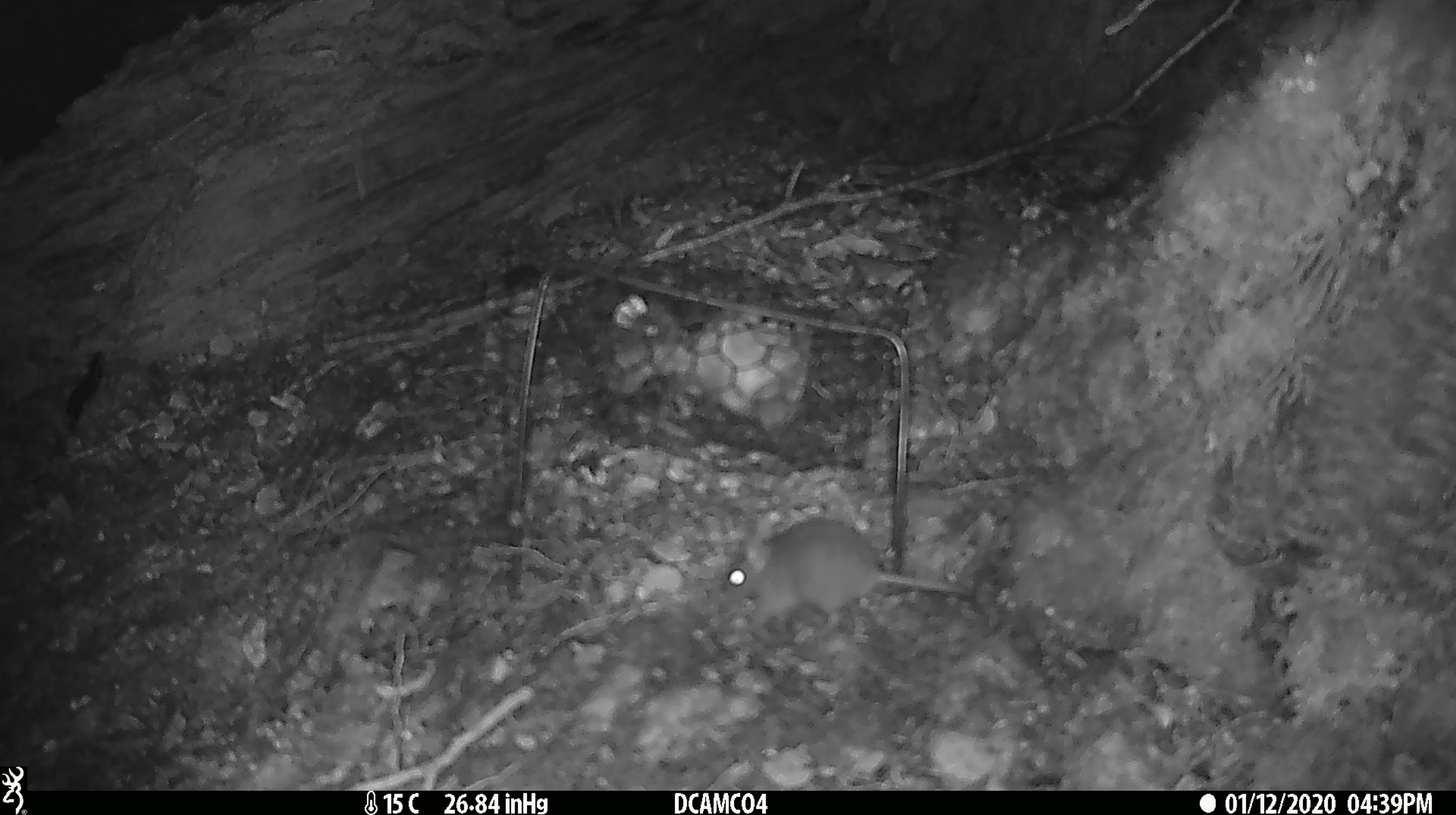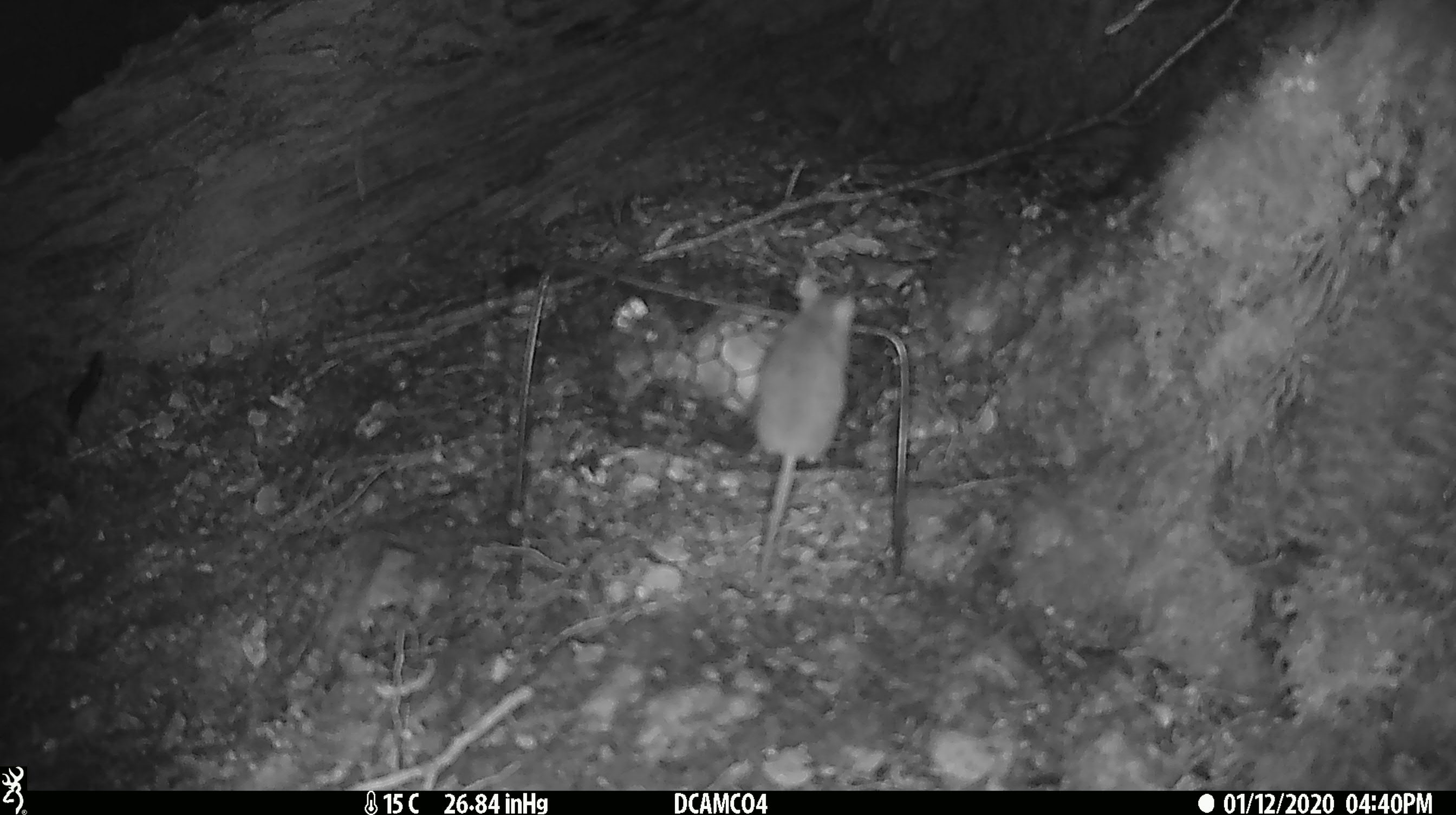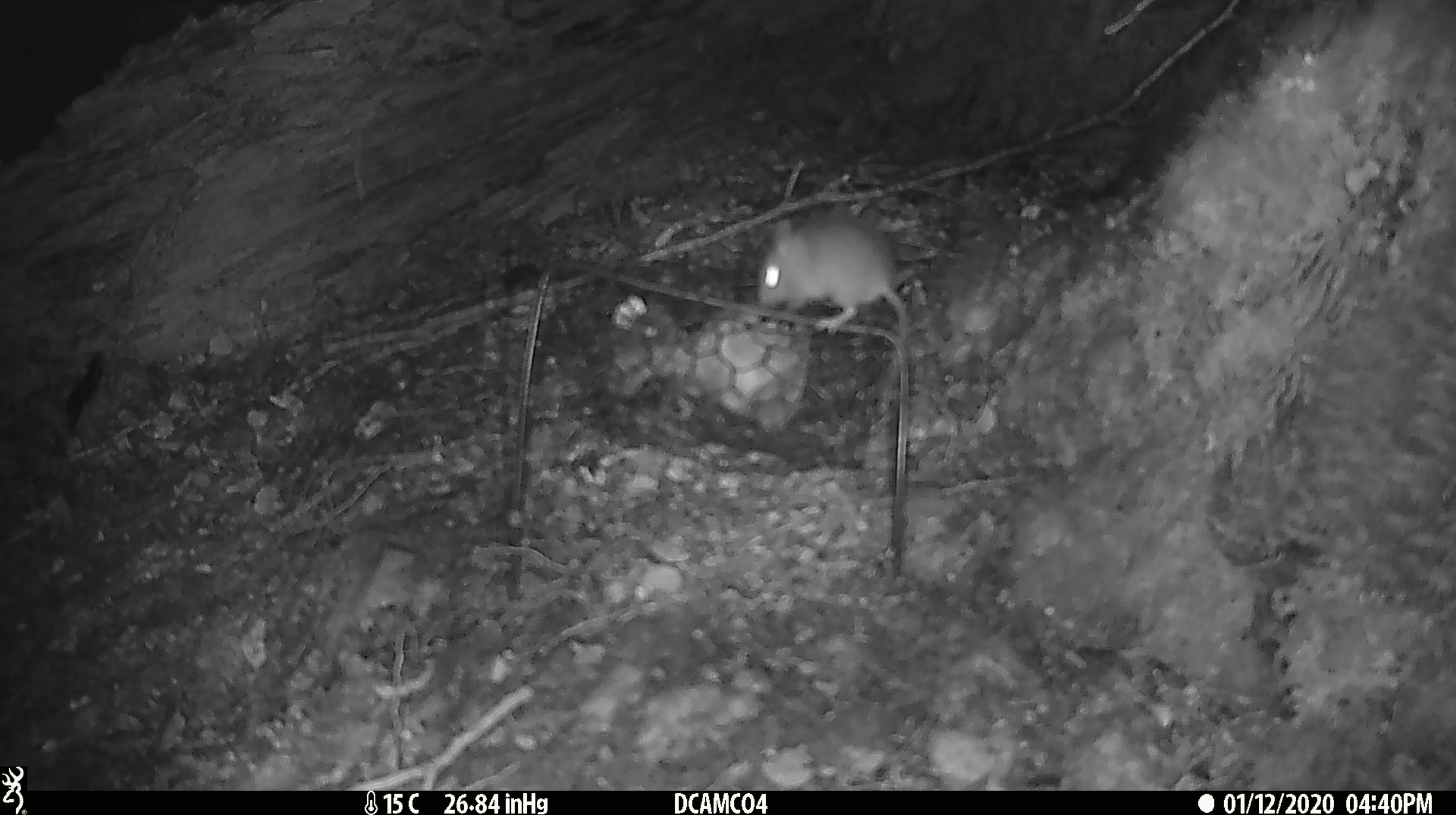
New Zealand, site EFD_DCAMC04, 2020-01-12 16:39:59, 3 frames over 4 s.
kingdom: Animalia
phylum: Chordata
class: Mammalia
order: Rodentia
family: Muridae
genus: Mus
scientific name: Mus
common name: mouse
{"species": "mouse (Mus)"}